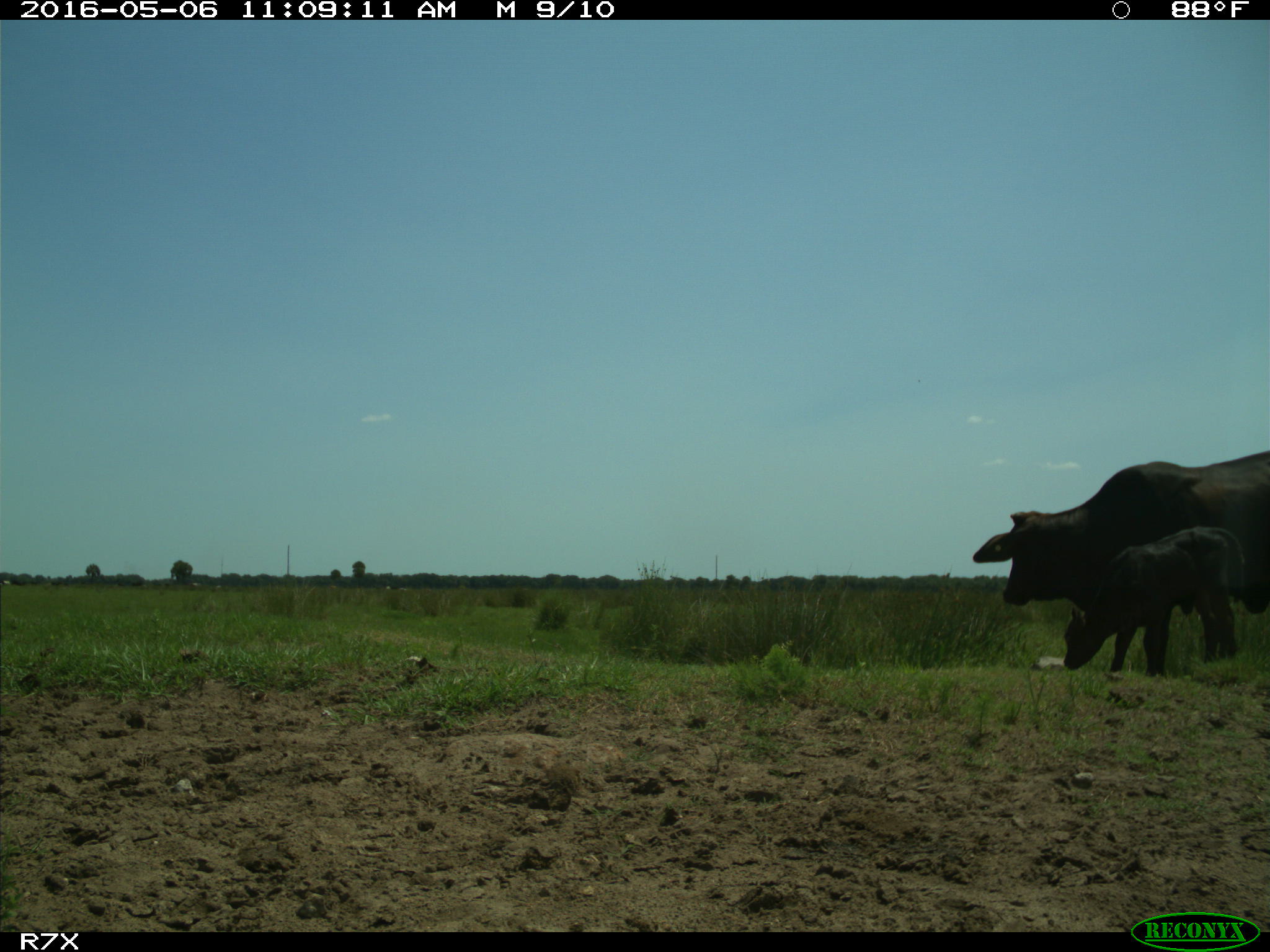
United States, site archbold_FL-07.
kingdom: Animalia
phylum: Chordata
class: Mammalia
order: Artiodactyla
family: Bovidae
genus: Bos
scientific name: Bos taurus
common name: domestic cow